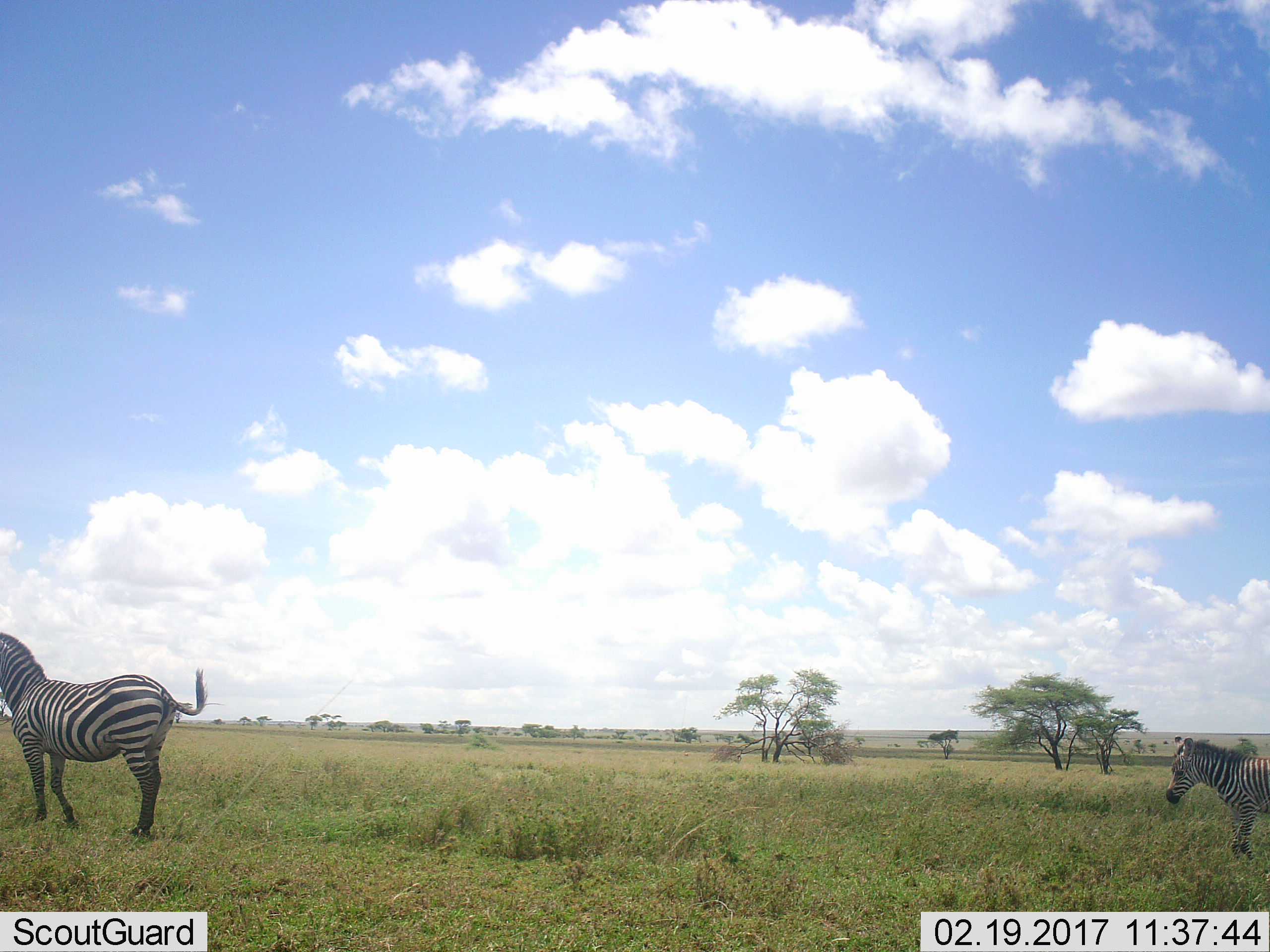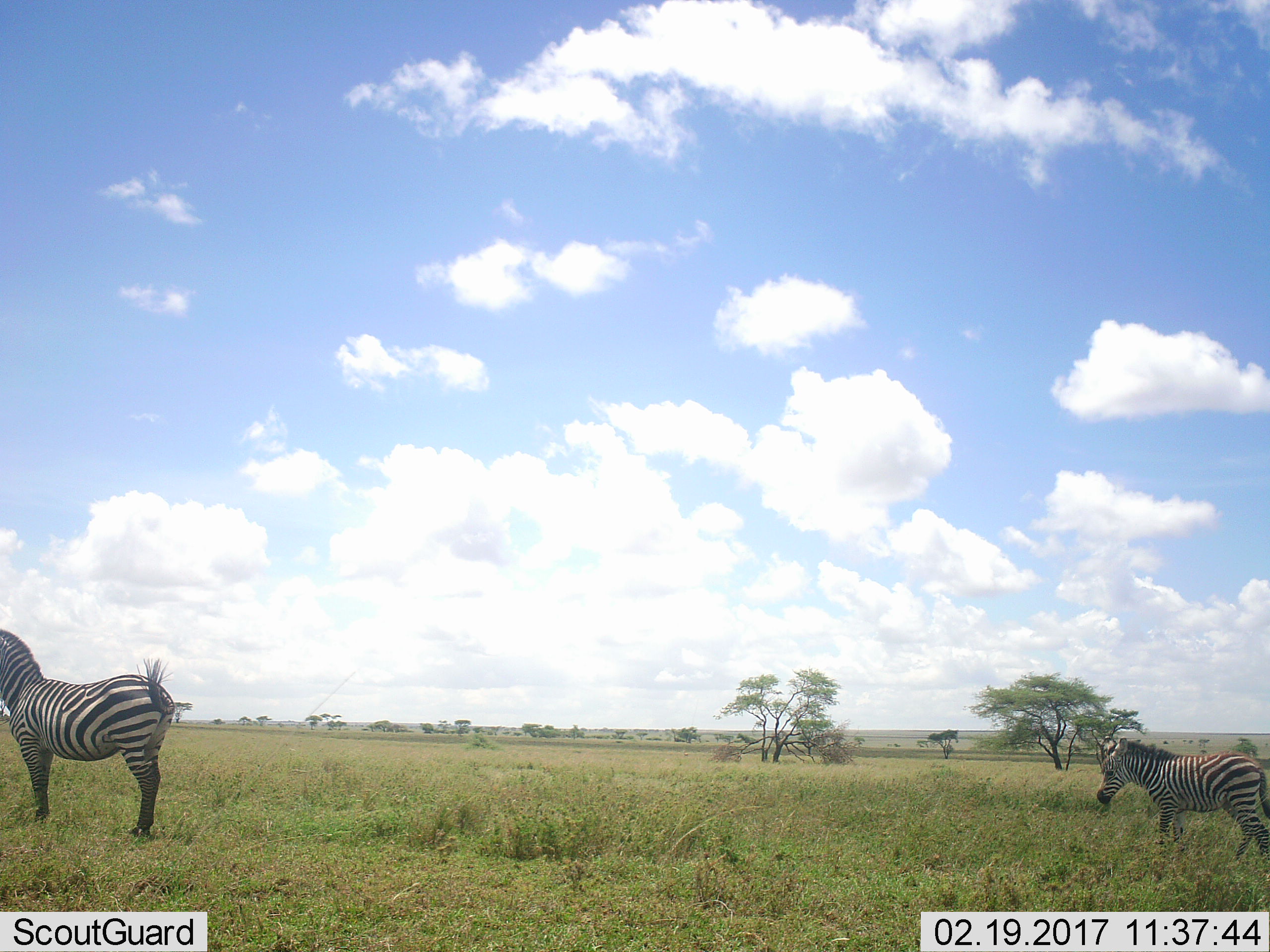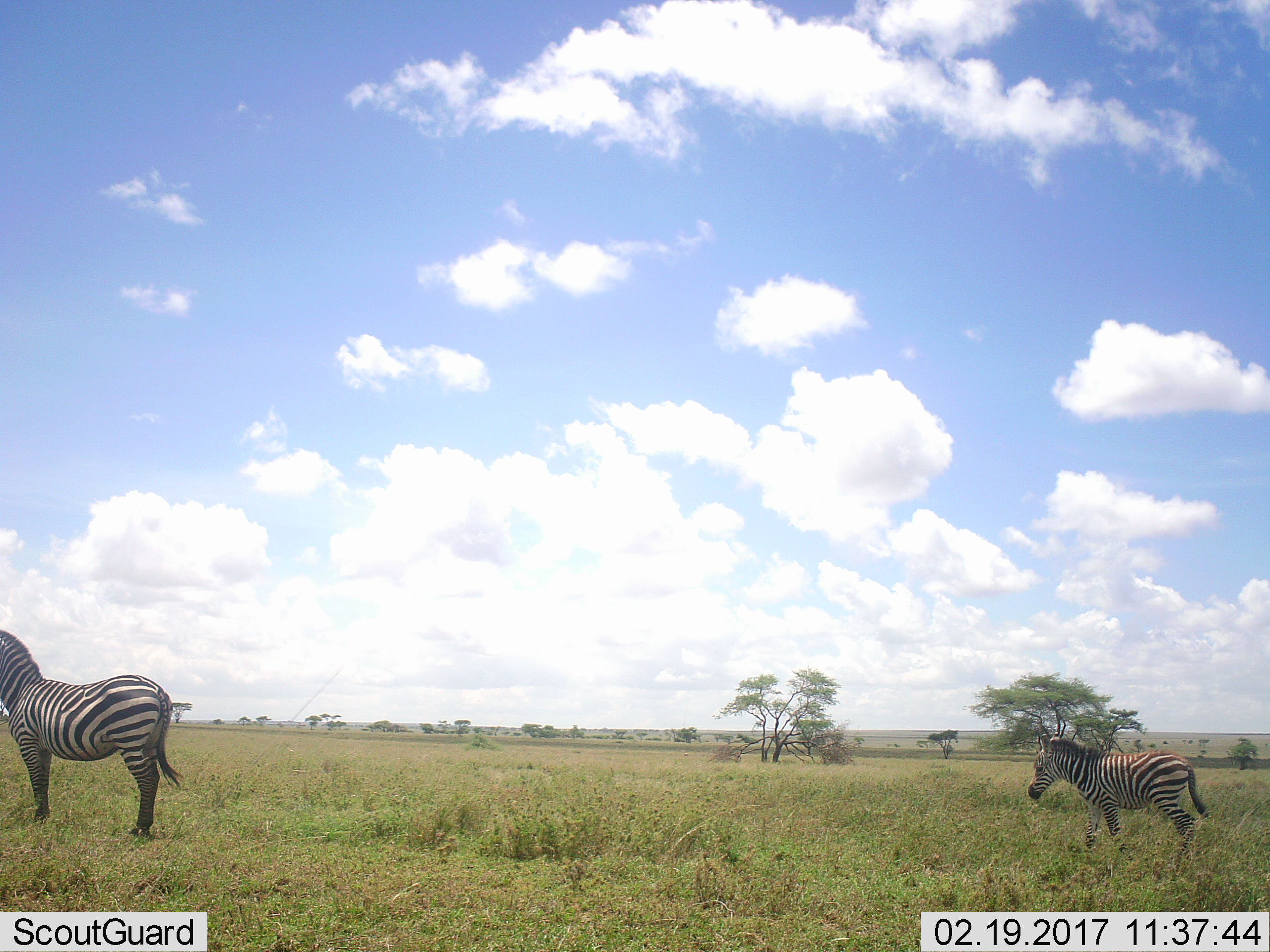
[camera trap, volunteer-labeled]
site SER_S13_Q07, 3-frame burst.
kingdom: Animalia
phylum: Chordata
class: Mammalia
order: Perissodactyla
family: Equidae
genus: Equus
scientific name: Equus quagga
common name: plains zebra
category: zebraplains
Zebraplains (plains zebra) (Equus quagga), count 2. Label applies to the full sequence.